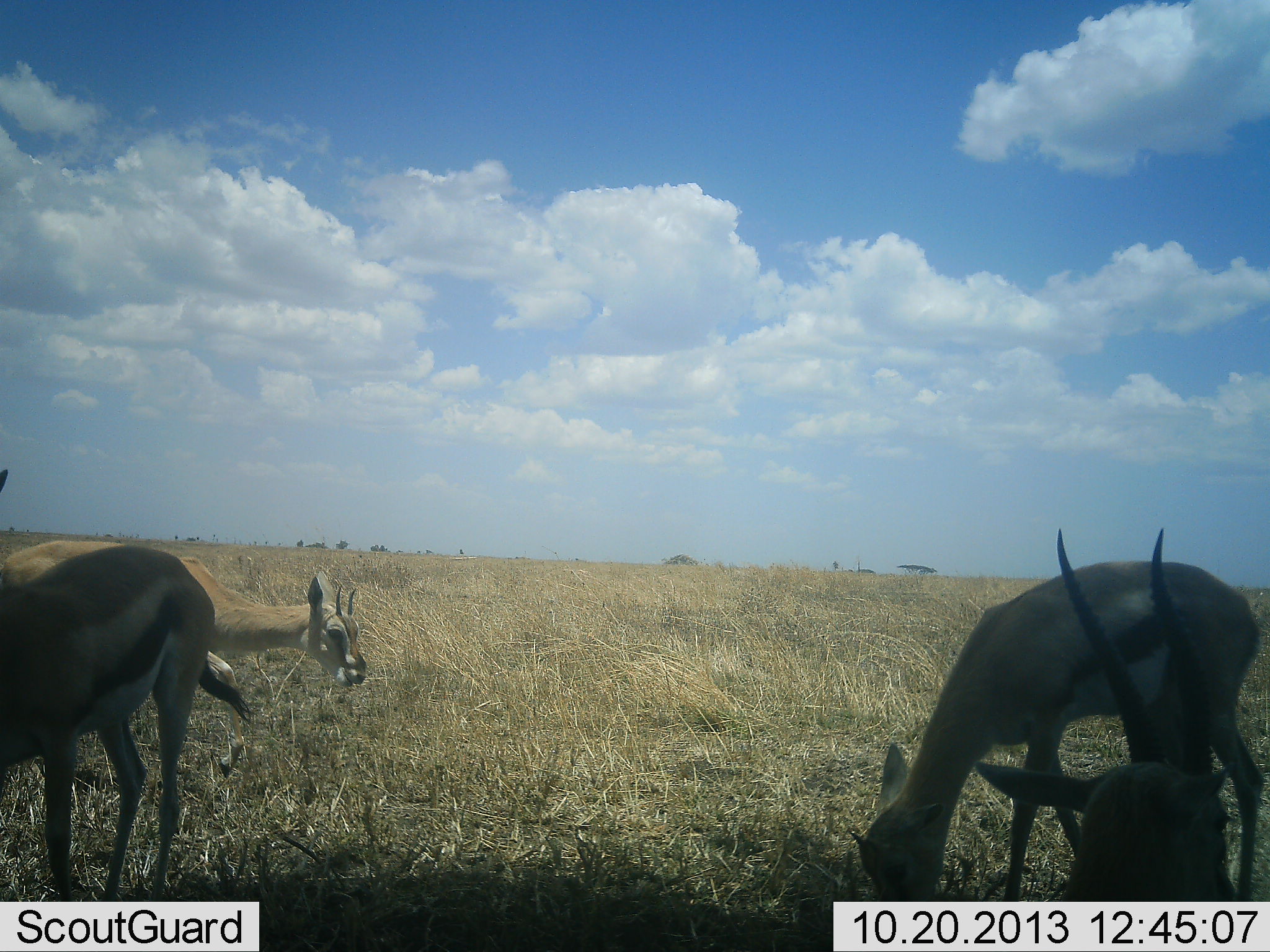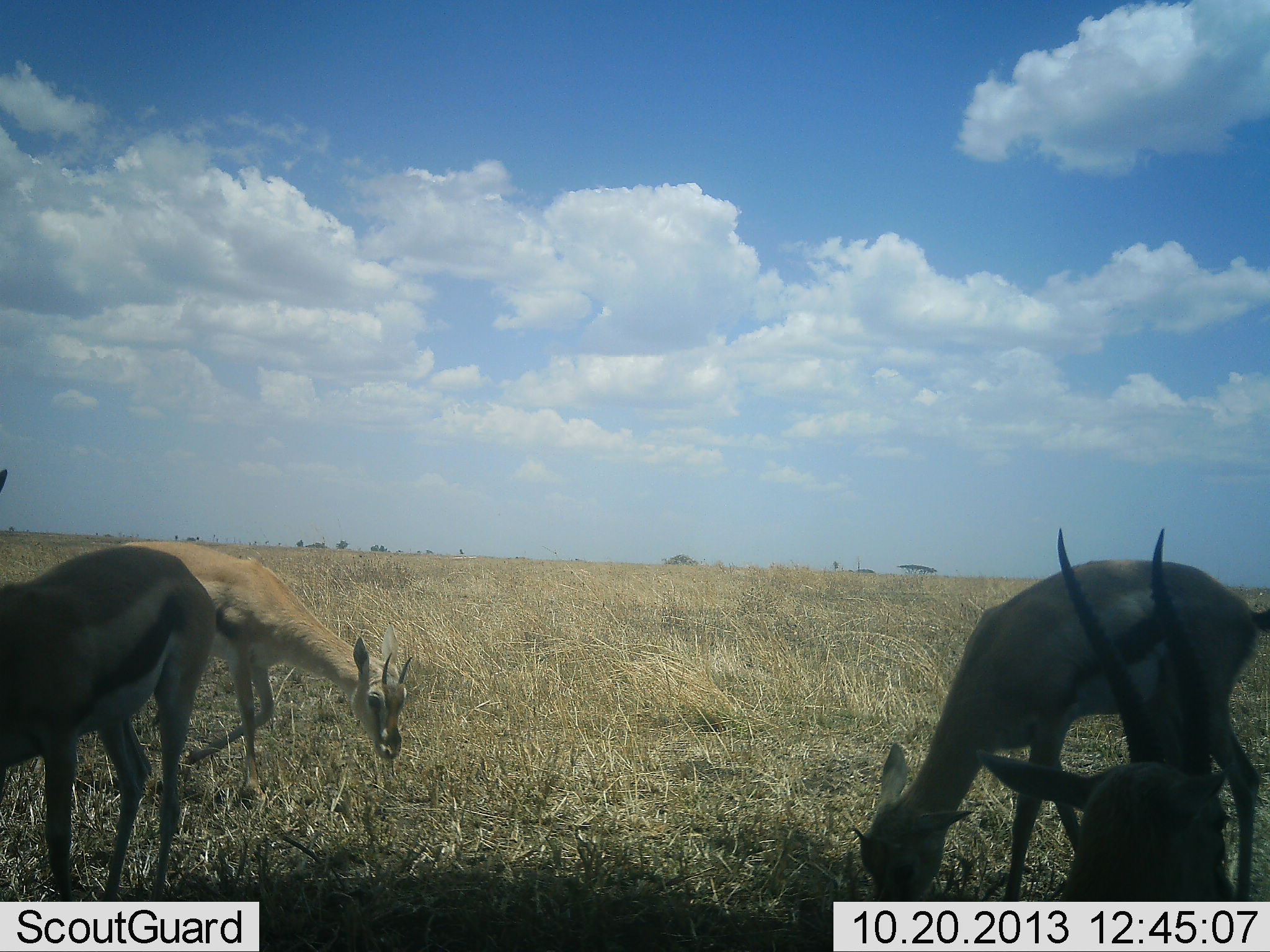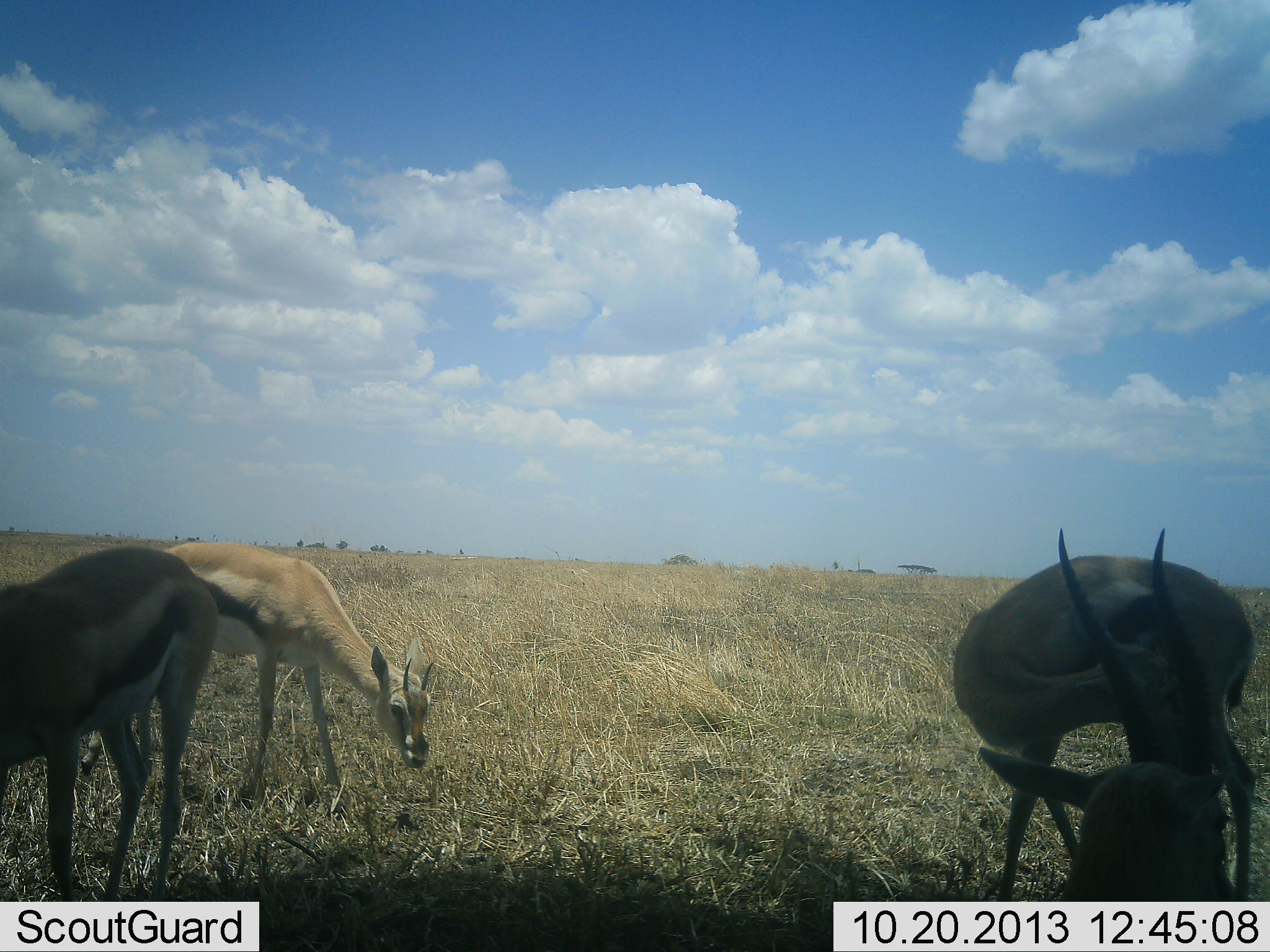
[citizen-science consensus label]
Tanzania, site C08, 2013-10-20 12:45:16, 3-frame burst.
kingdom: Animalia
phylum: Chordata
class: Mammalia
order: Artiodactyla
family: Bovidae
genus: Eudorcas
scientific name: Eudorcas thomsonii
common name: thomson's gazelle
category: gazellethomsons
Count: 4.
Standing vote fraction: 60%.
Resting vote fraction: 10%.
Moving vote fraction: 40%.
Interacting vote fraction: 0%.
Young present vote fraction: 0%.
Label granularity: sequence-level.